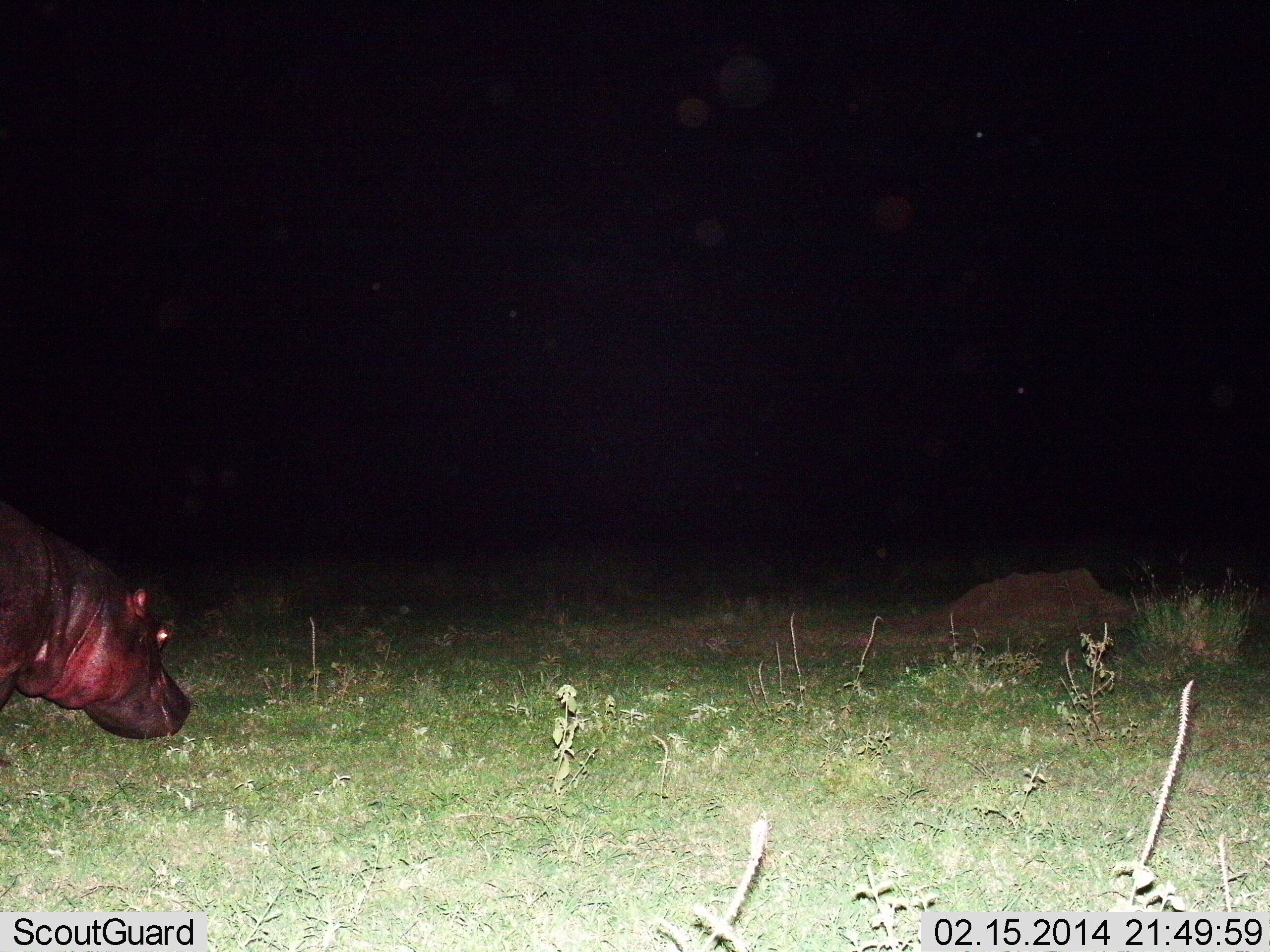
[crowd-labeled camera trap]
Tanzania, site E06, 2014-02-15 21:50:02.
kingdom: Animalia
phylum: Chordata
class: Mammalia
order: Artiodactyla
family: Hippopotamidae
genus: Hippopotamus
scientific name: Hippopotamus amphibius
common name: hippopotamus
Hippopotamus (Hippopotamus amphibius), count 1. Behavior (volunteer vote fractions): standing 50%, resting 0%, moving 40%, interacting 0%. Young present (vote fraction): 0%. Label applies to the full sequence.